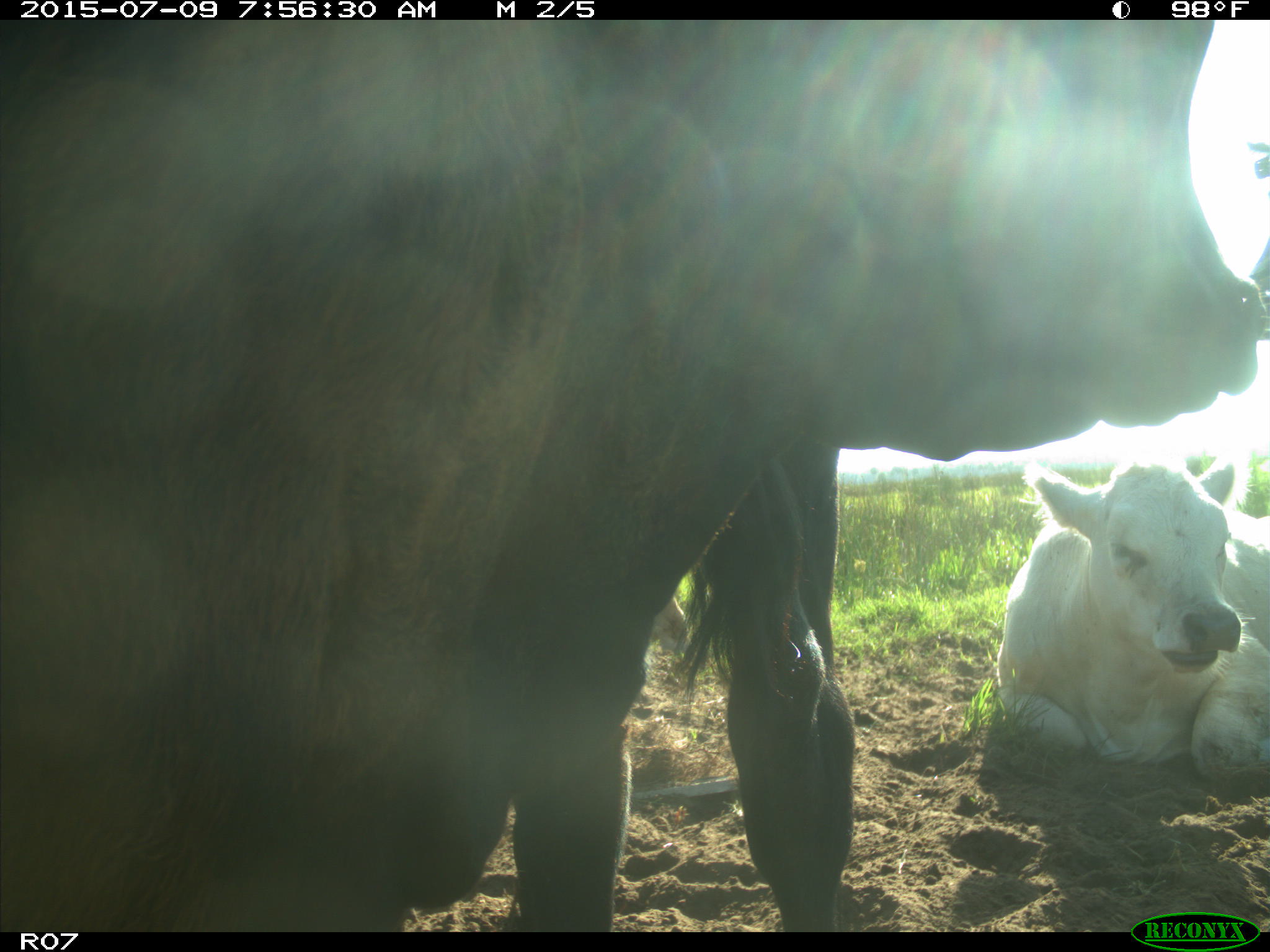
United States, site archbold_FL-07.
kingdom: Animalia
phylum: Chordata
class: Mammalia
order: Artiodactyla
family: Bovidae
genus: Bos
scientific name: Bos taurus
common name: domestic cow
Bos taurus (domestic cow).